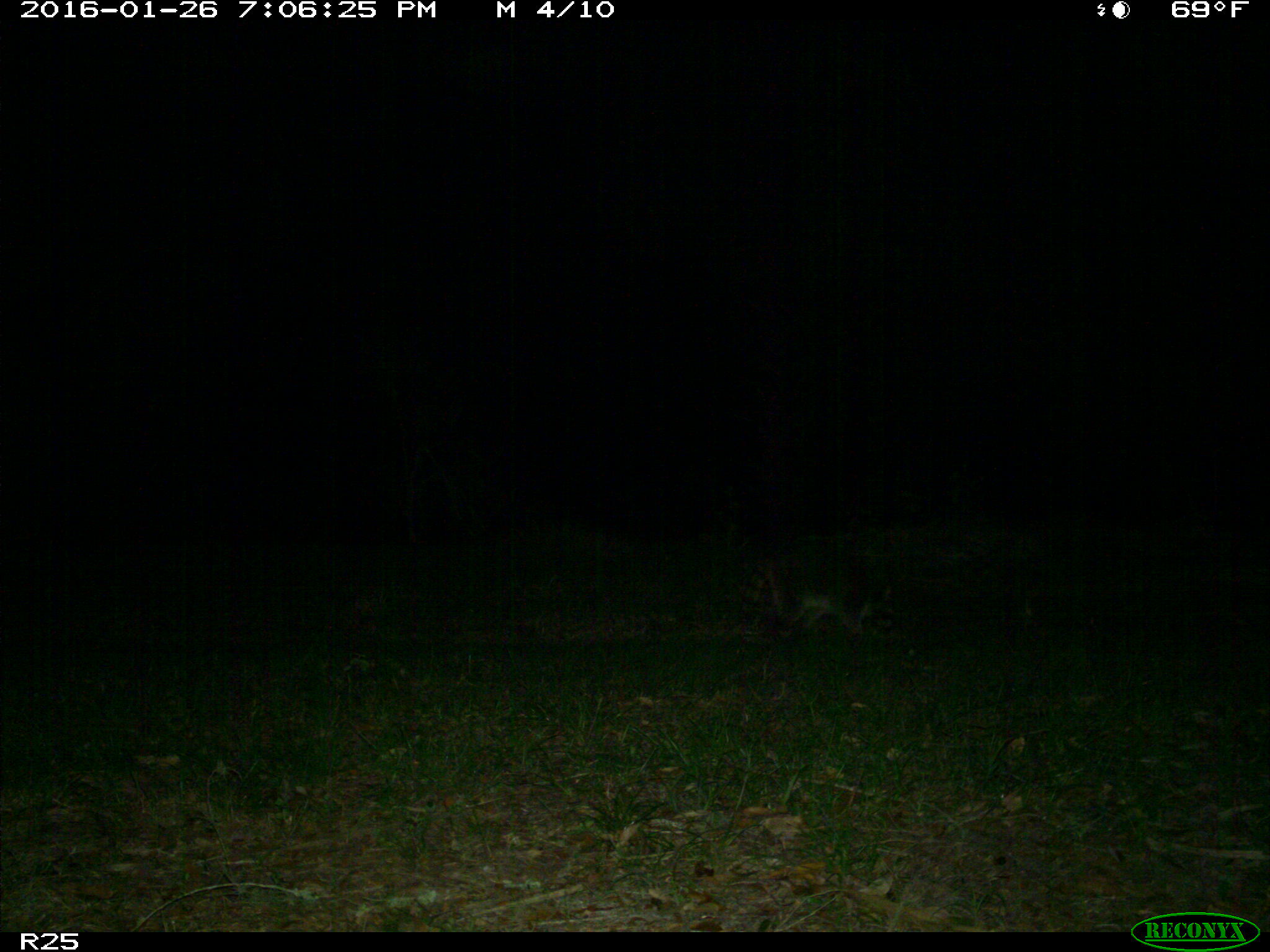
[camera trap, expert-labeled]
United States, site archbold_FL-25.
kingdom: Animalia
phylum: Chordata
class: Mammalia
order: Carnivora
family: Procyonidae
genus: Procyon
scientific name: Procyon lotor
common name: common raccoon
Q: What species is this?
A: Procyon lotor (common raccoon).